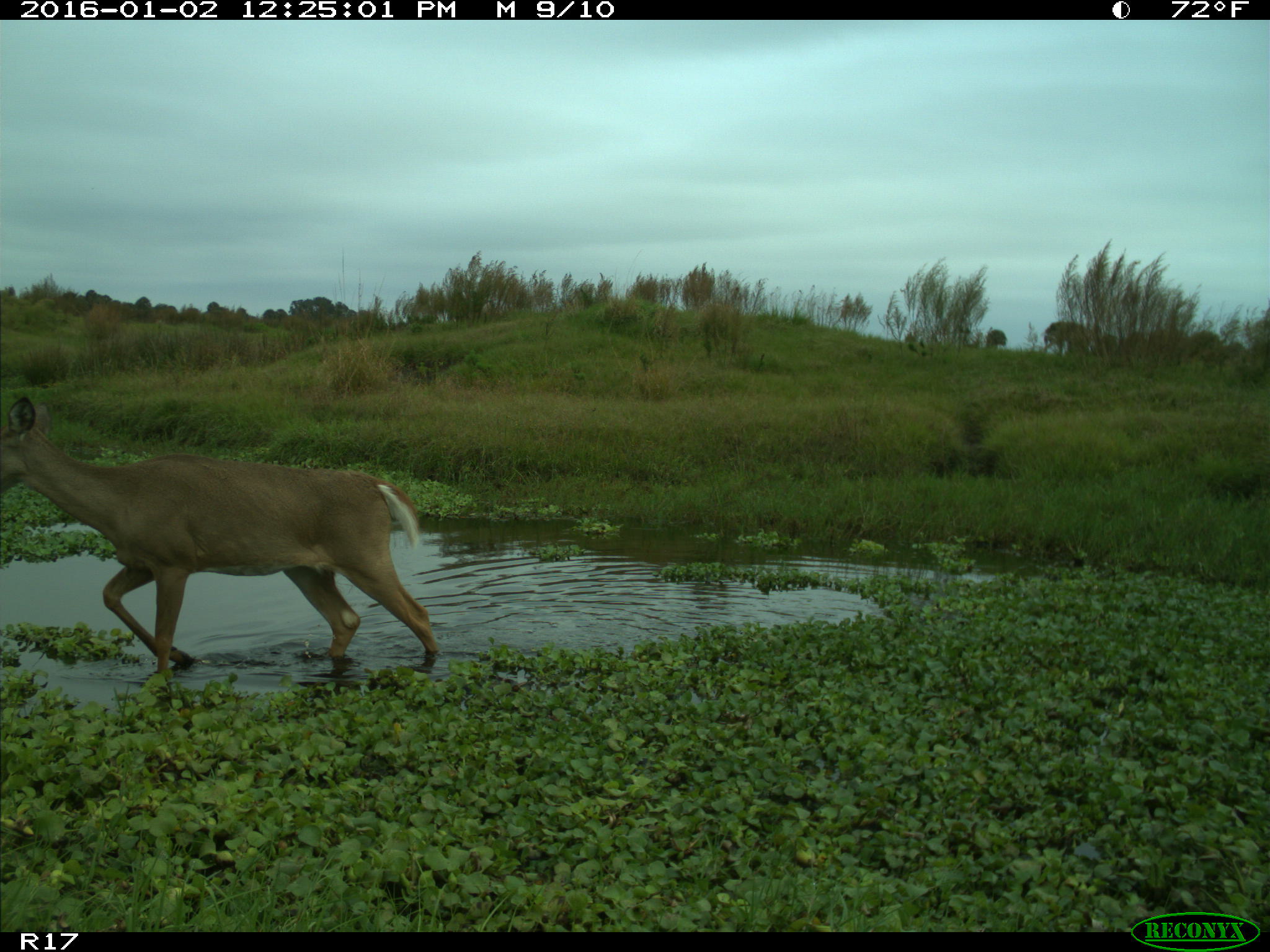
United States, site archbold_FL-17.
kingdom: Animalia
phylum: Chordata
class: Mammalia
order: Artiodactyla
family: Cervidae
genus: Odocoileus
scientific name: Odocoileus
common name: deer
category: unidentified deer